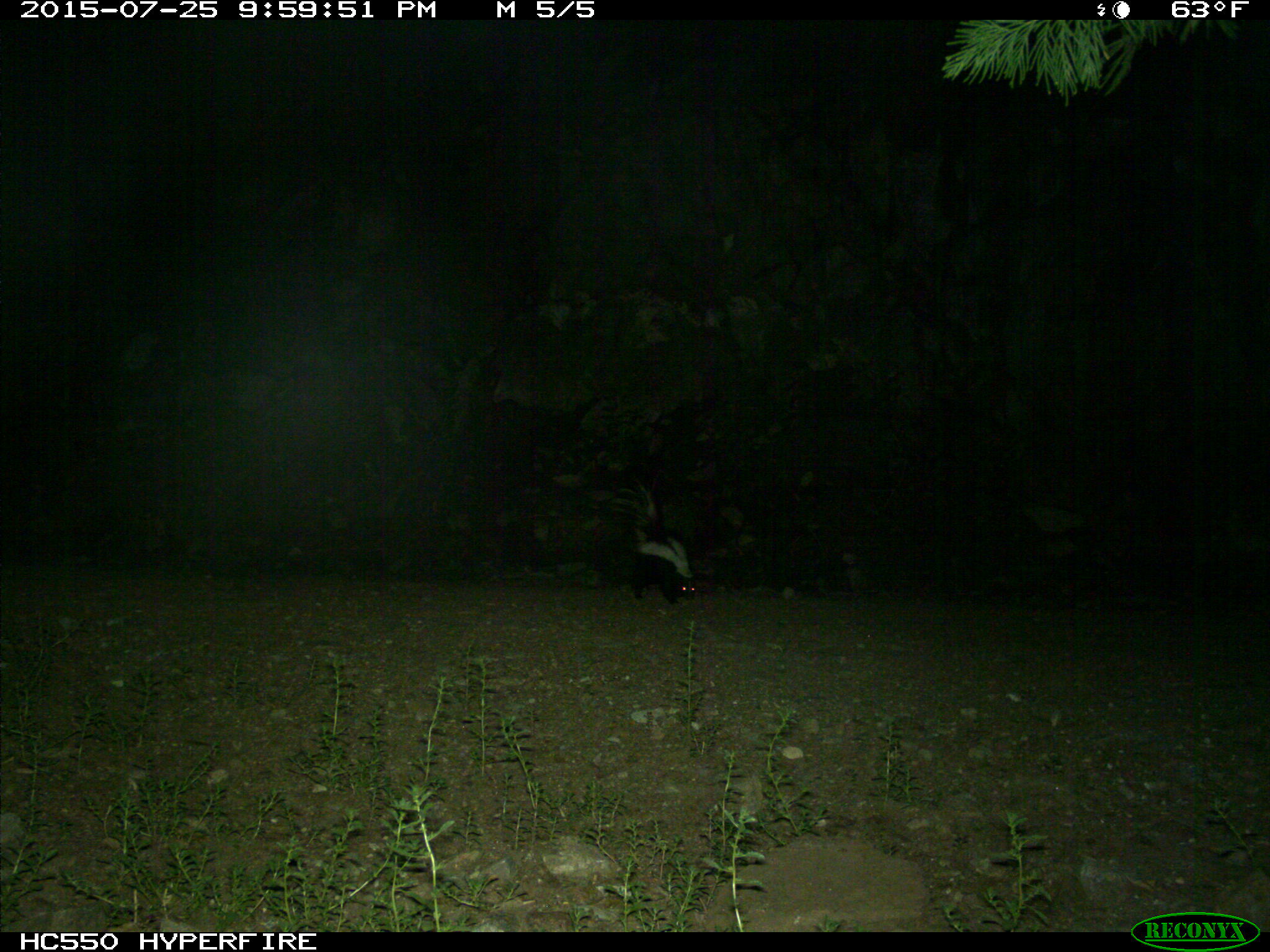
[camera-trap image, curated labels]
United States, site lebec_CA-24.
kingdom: Animalia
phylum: Chordata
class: Mammalia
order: Carnivora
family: Mephitidae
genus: Mephitis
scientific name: Mephitis mephitis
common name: striped skunk